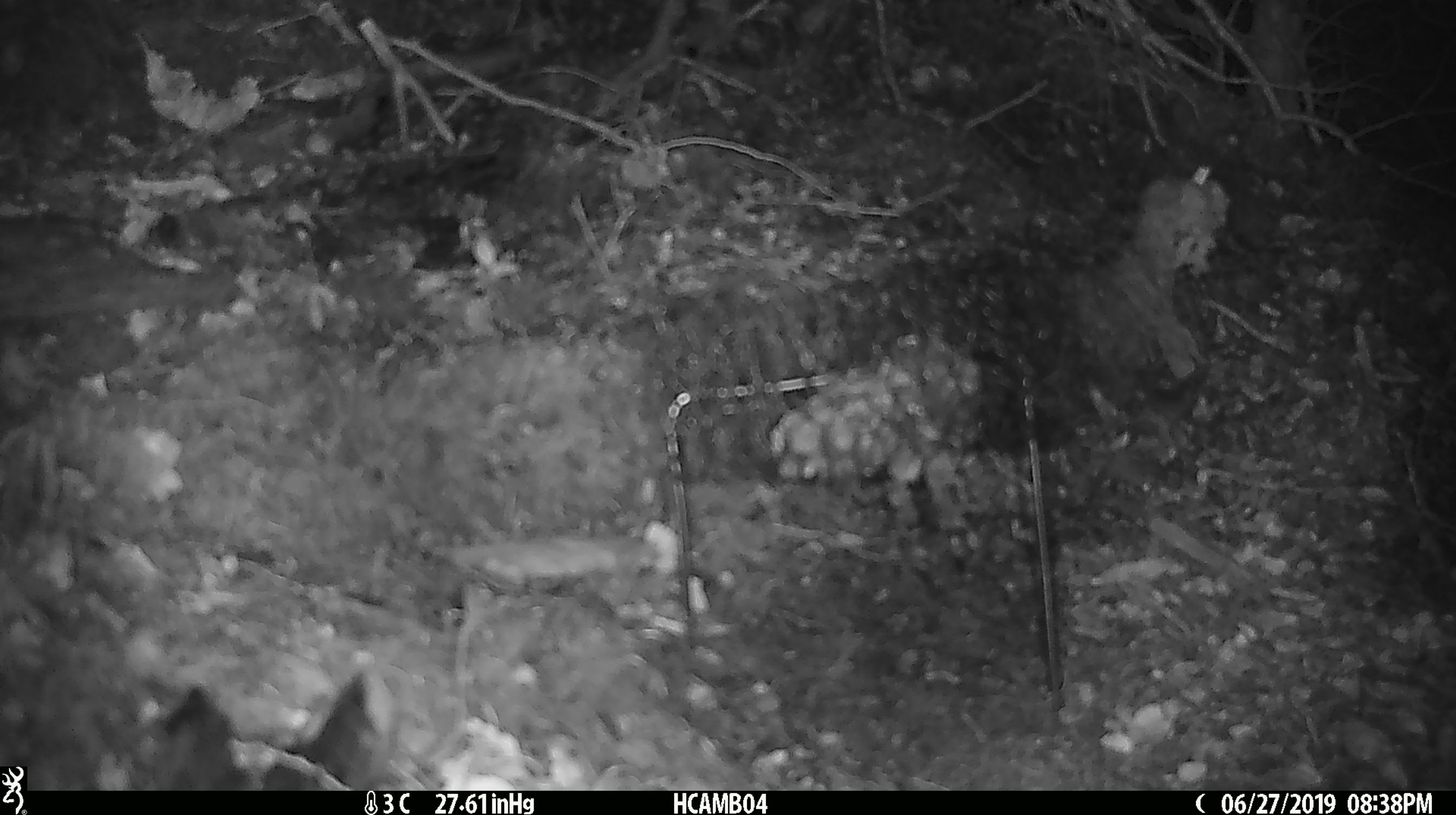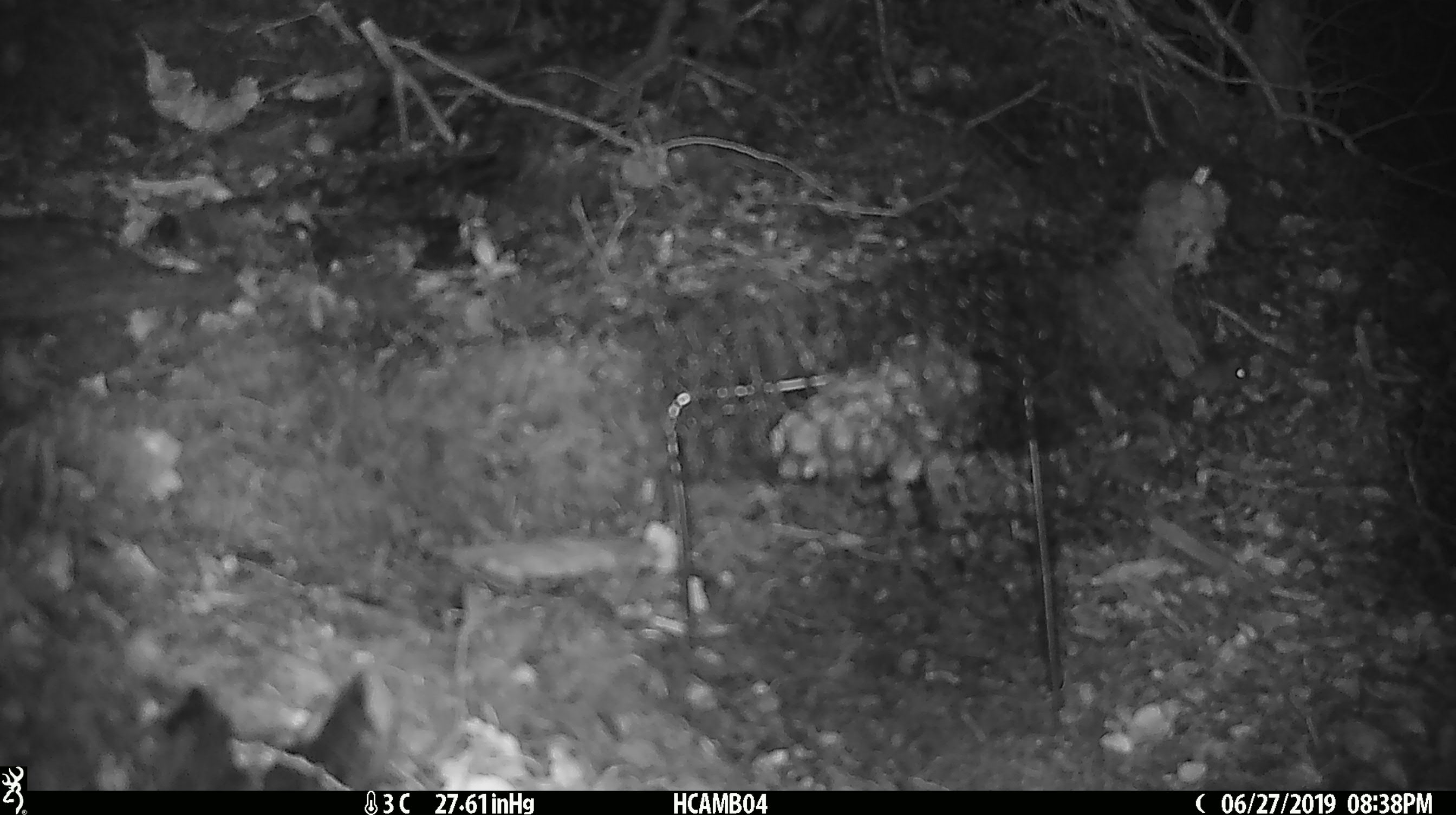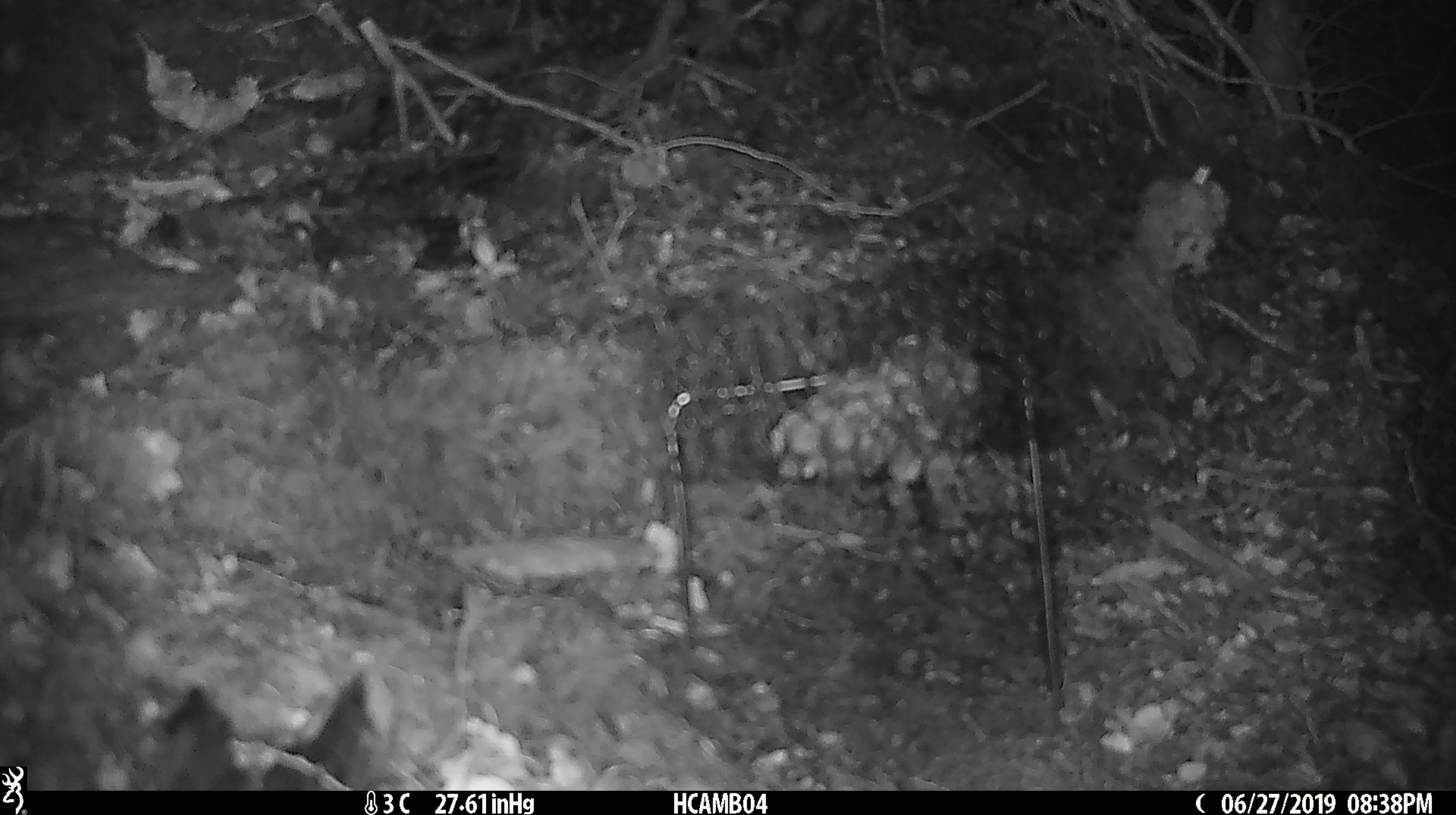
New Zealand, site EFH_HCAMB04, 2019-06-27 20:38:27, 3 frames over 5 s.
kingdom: Animalia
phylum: Chordata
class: Mammalia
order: Rodentia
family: Muridae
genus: Mus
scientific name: Mus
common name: mouse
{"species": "mouse (Mus)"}